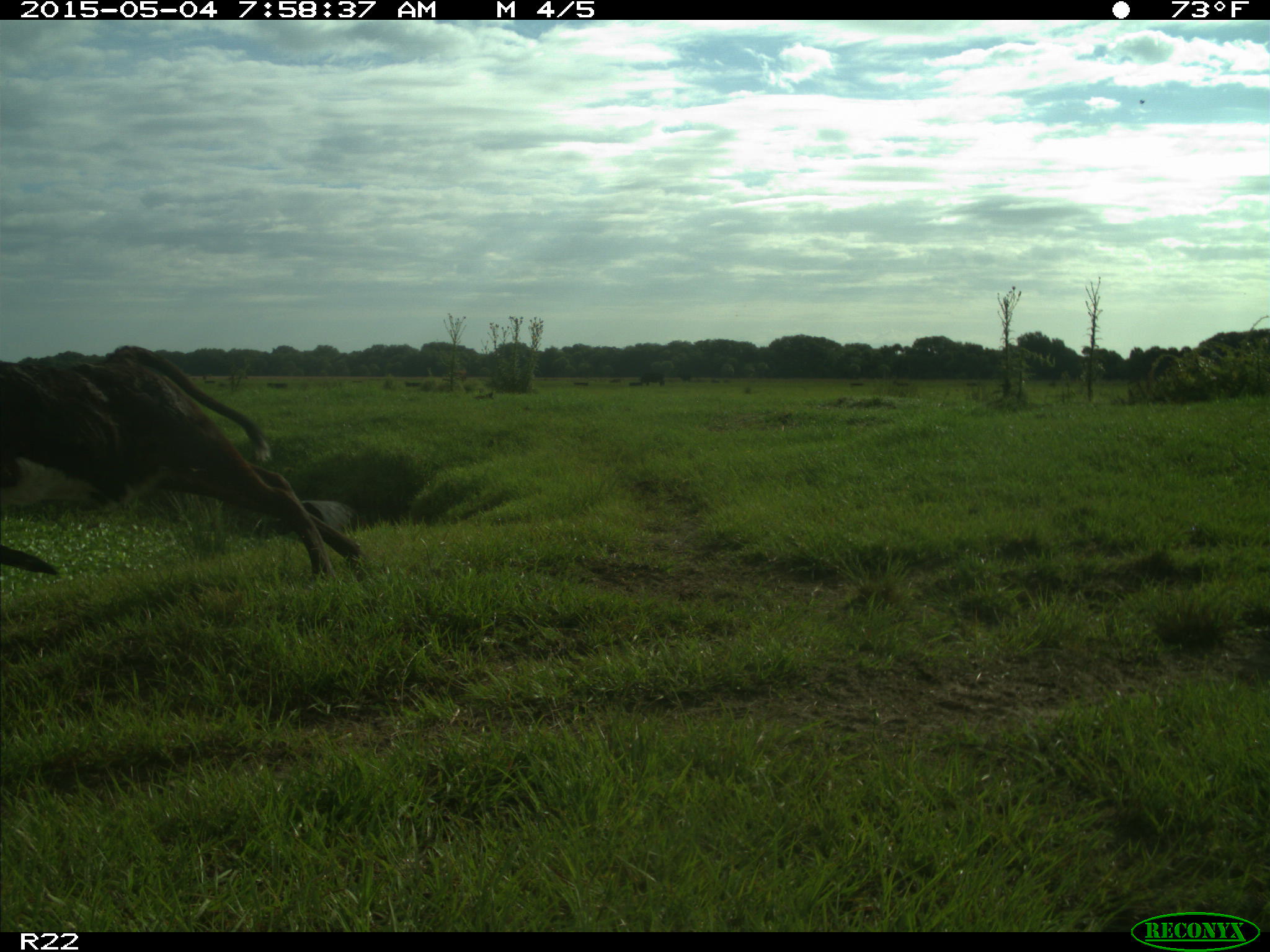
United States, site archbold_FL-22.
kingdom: Animalia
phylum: Chordata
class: Mammalia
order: Artiodactyla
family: Bovidae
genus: Bos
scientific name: Bos taurus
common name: domestic cow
Bos taurus (domestic cow).